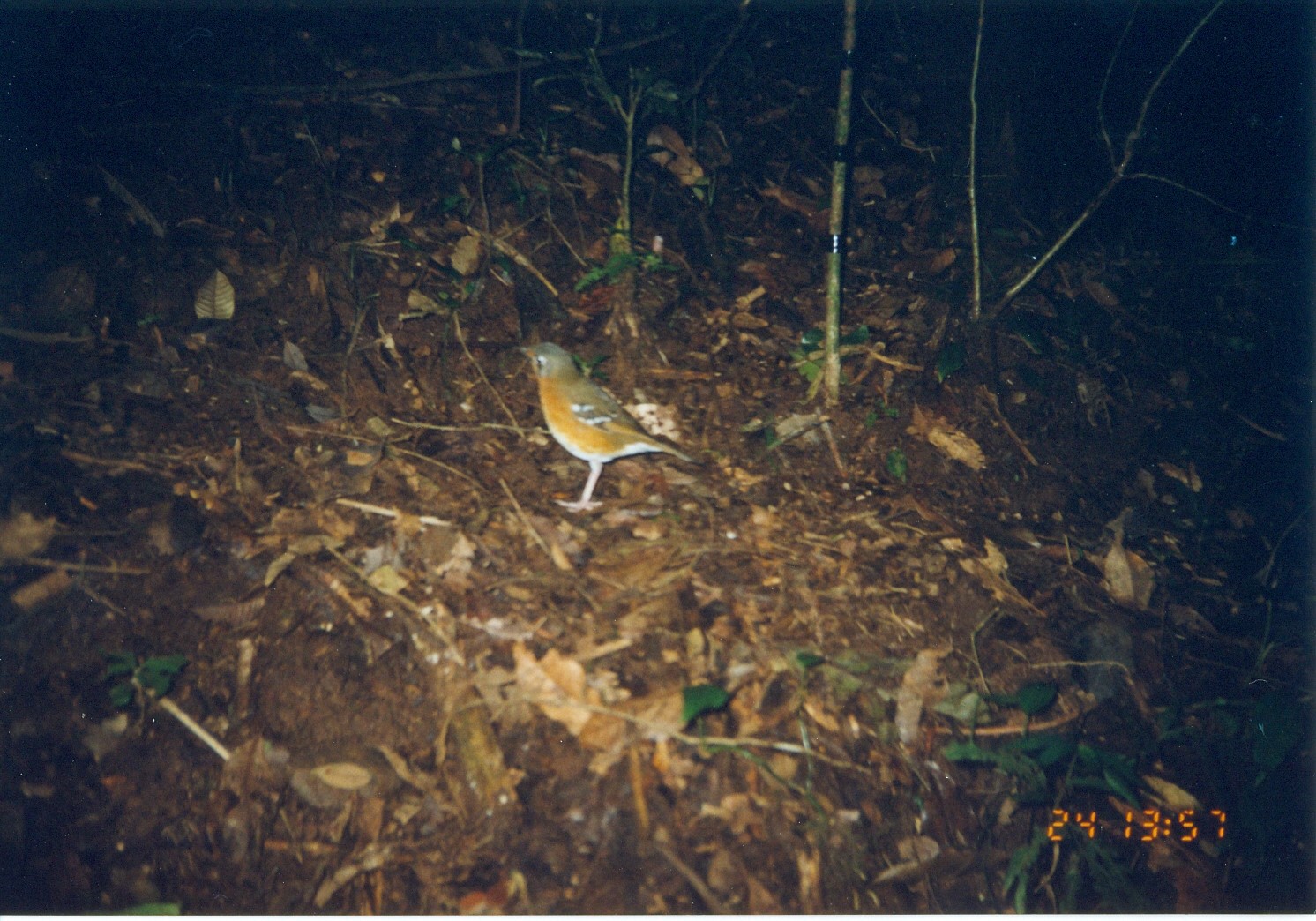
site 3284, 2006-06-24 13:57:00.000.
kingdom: Animalia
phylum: Chordata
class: Aves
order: Passeriformes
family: Turdidae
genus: Geokichla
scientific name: Geokichla gurneyi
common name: orange ground-thrush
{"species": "Geokichla gurneyi (orange ground-thrush)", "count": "1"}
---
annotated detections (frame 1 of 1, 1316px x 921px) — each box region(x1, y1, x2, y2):
geokichla gurneyi: region(513, 340, 705, 513)